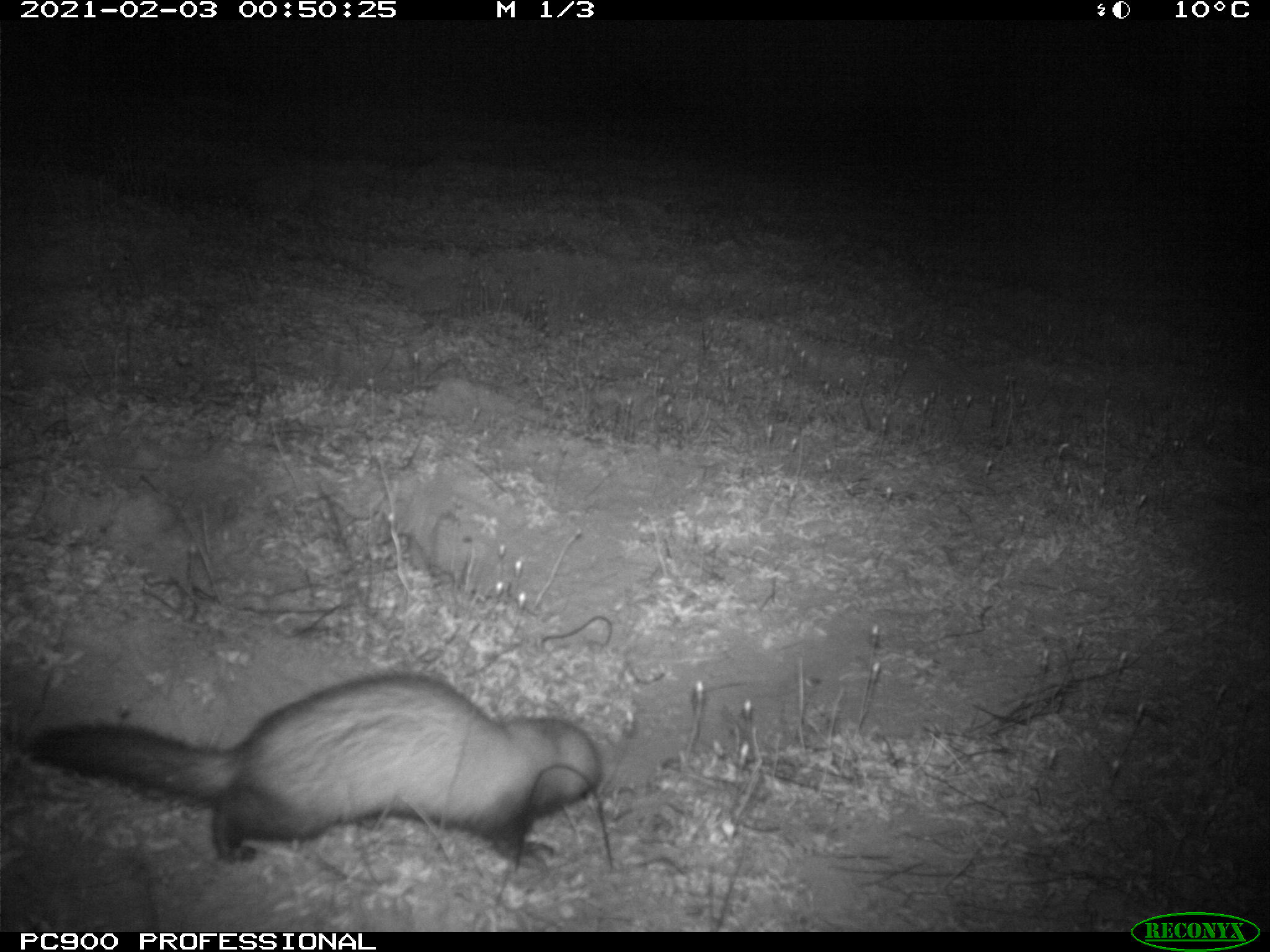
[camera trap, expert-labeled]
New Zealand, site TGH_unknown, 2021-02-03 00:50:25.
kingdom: Animalia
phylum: Chordata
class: Mammalia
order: Carnivora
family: Mustelidae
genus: Mustela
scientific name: Mustela furo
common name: ferret